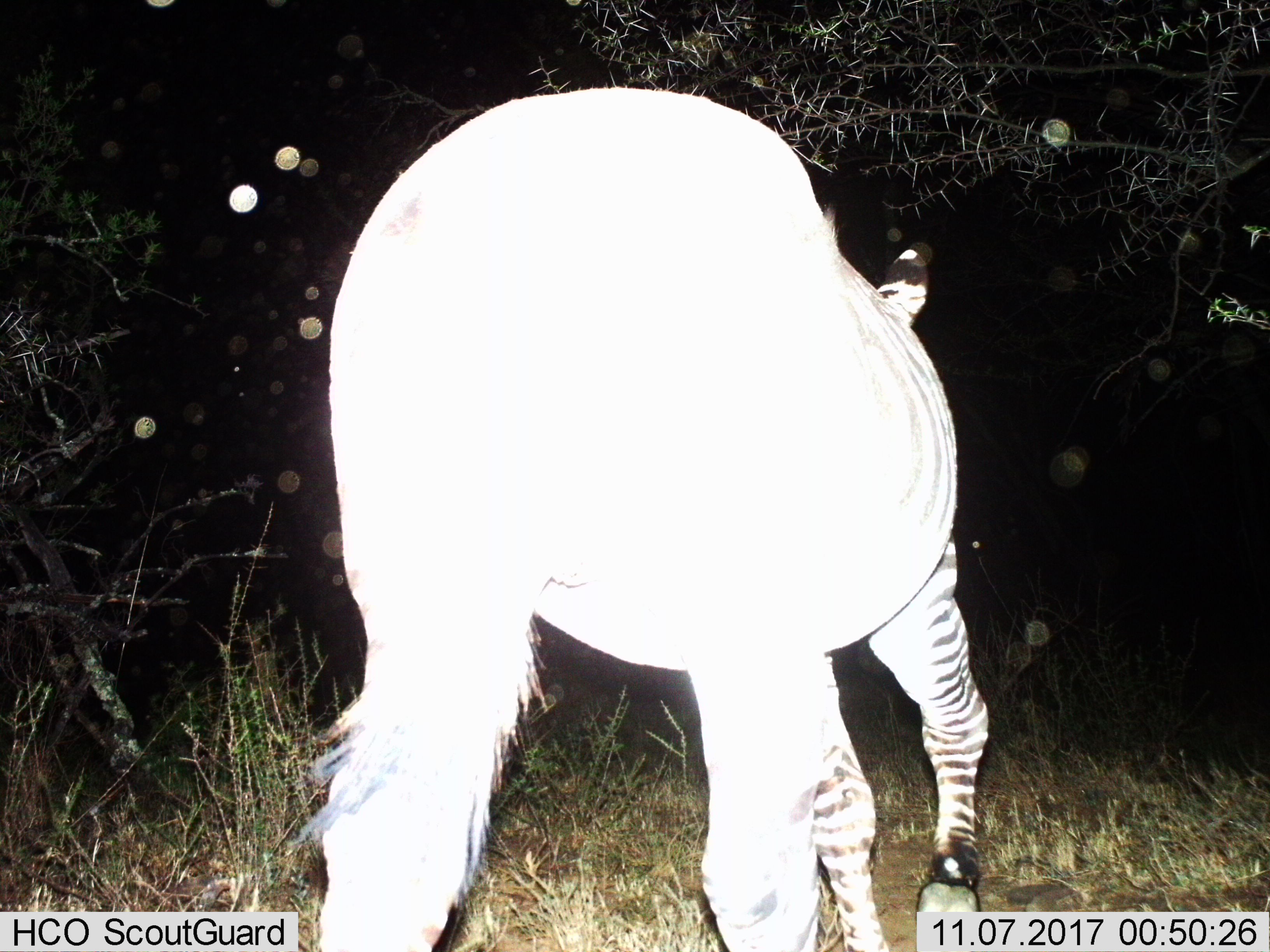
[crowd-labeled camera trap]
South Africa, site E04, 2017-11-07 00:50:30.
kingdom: Animalia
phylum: Chordata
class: Mammalia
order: Perissodactyla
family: Equidae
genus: Equus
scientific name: Equus zebra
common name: mountain zebra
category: zebramountain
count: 1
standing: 0%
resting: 0%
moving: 100%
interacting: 0%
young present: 0%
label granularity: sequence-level